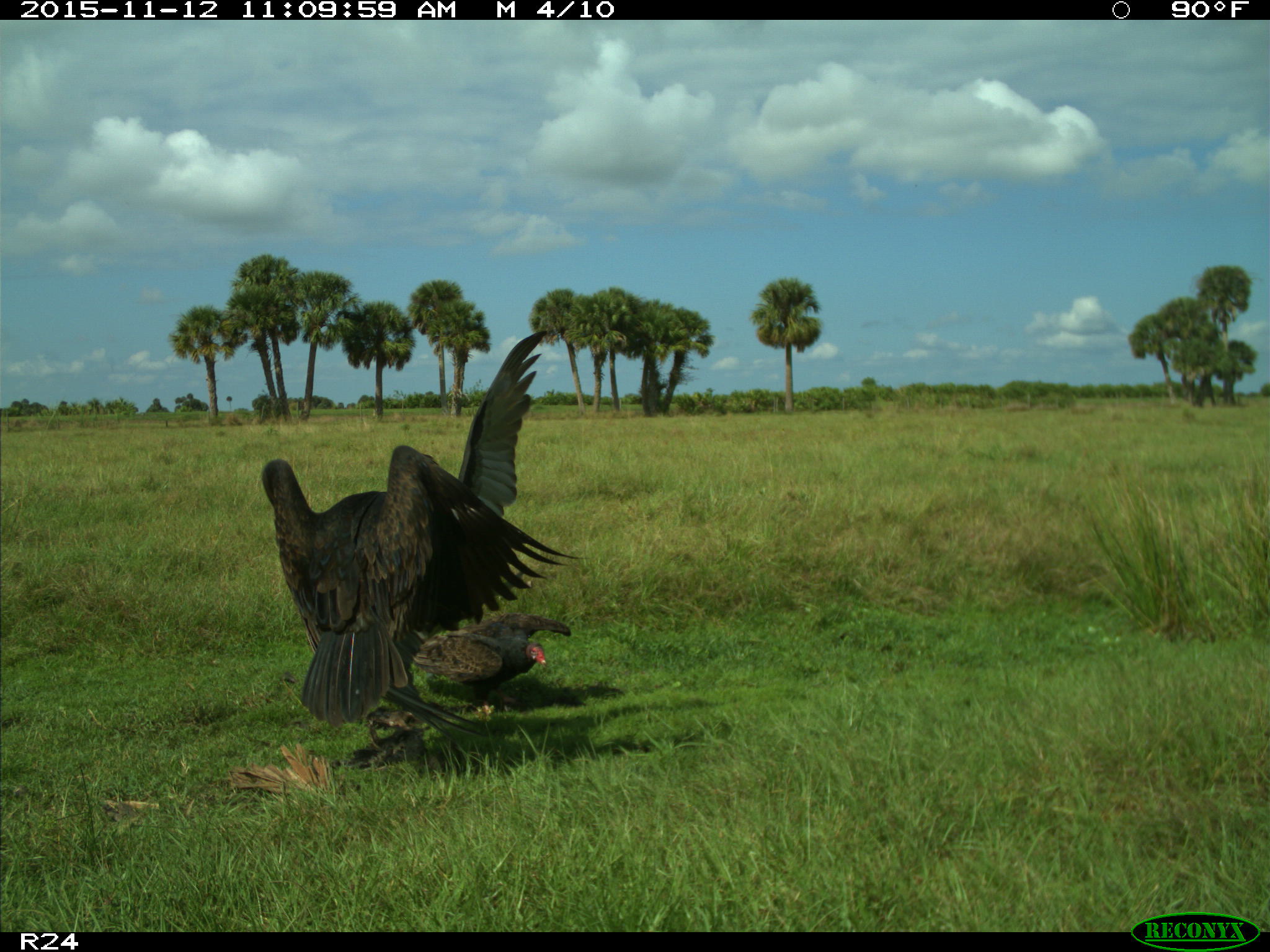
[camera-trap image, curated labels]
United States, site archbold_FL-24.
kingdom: Animalia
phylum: Chordata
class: Aves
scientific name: Aves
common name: birds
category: unidentified bird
Unidentified bird (birds) (Aves).